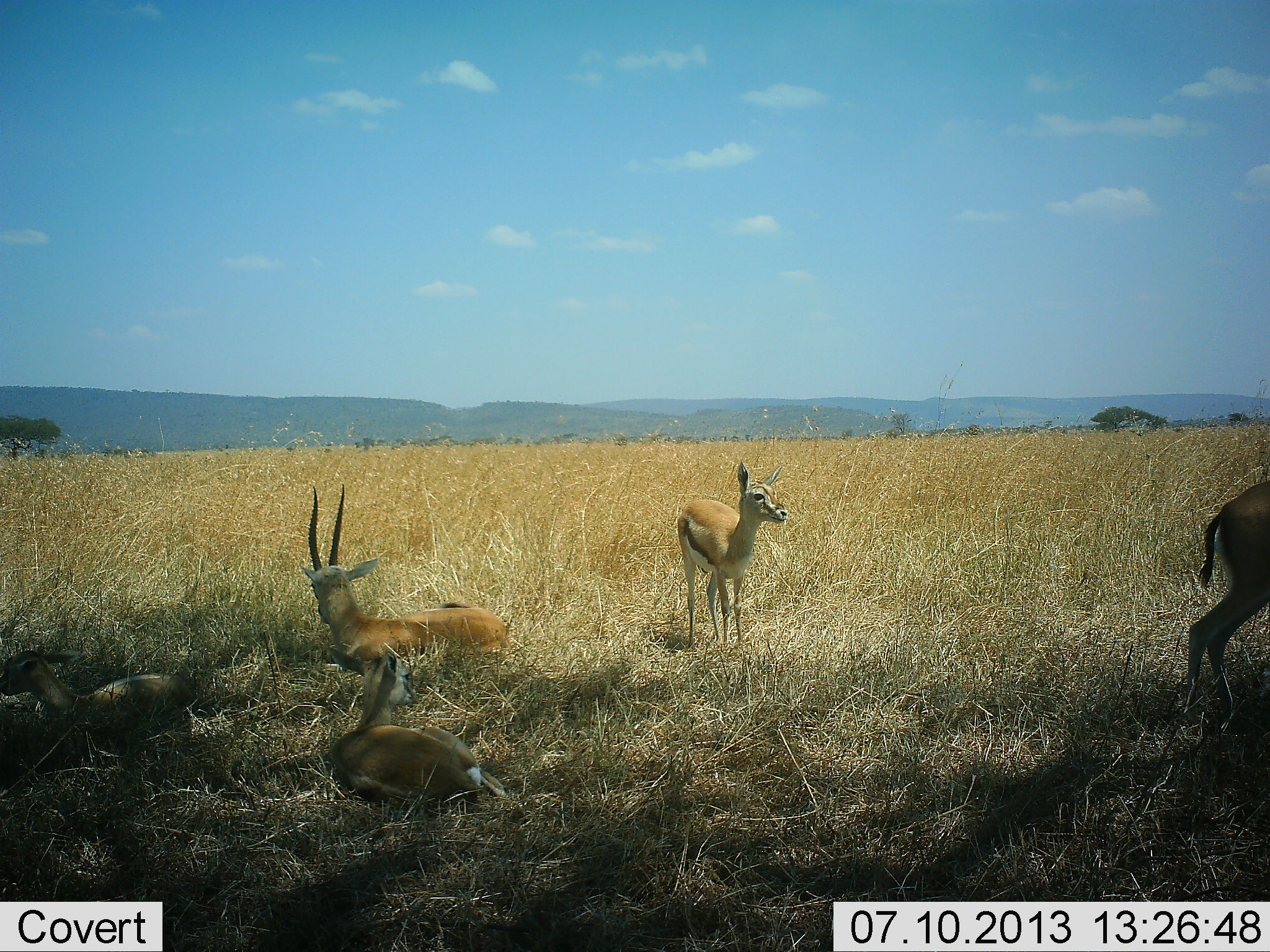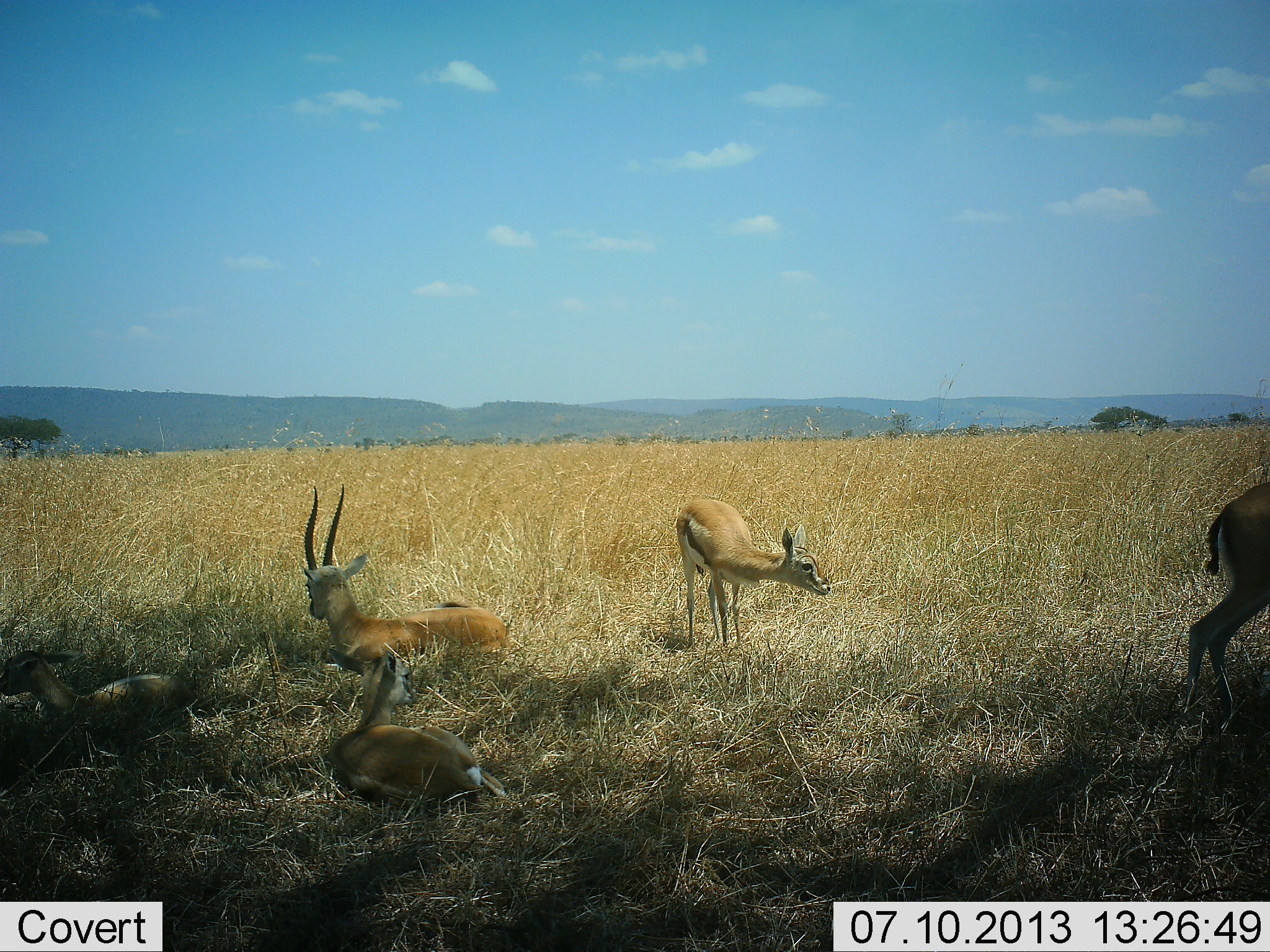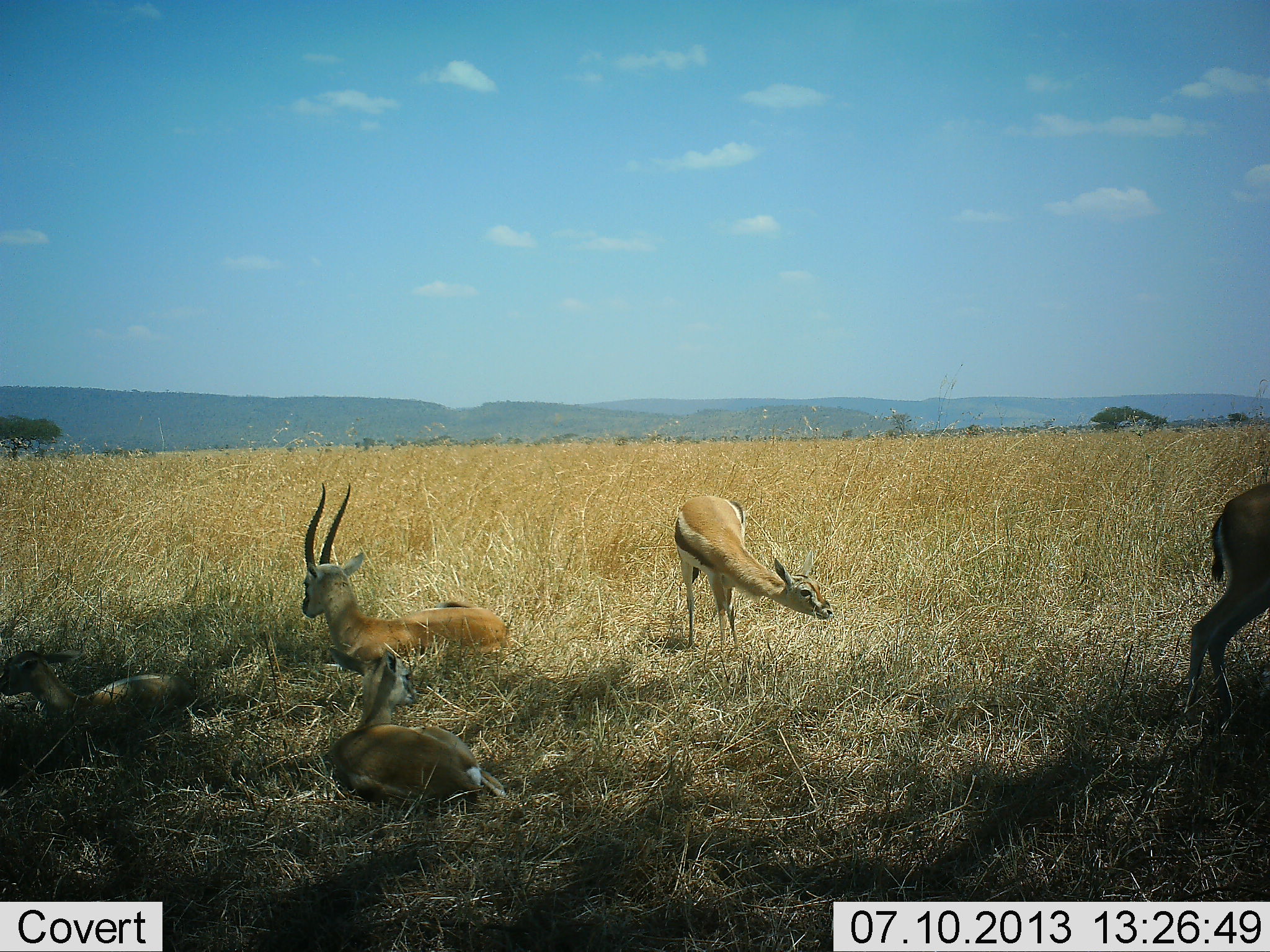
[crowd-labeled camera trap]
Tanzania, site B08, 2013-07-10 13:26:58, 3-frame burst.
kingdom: Animalia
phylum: Chordata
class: Mammalia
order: Artiodactyla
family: Bovidae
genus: Eudorcas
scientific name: Eudorcas thomsonii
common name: thomson's gazelle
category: gazellethomsons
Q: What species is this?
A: Gazellethomsons (thomson's gazelle) (Eudorcas thomsonii).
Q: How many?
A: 5.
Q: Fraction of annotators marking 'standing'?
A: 70%.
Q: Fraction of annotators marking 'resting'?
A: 100%.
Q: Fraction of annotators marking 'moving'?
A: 10%.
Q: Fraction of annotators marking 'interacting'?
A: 0%.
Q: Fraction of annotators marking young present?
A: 30%.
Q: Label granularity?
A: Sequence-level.